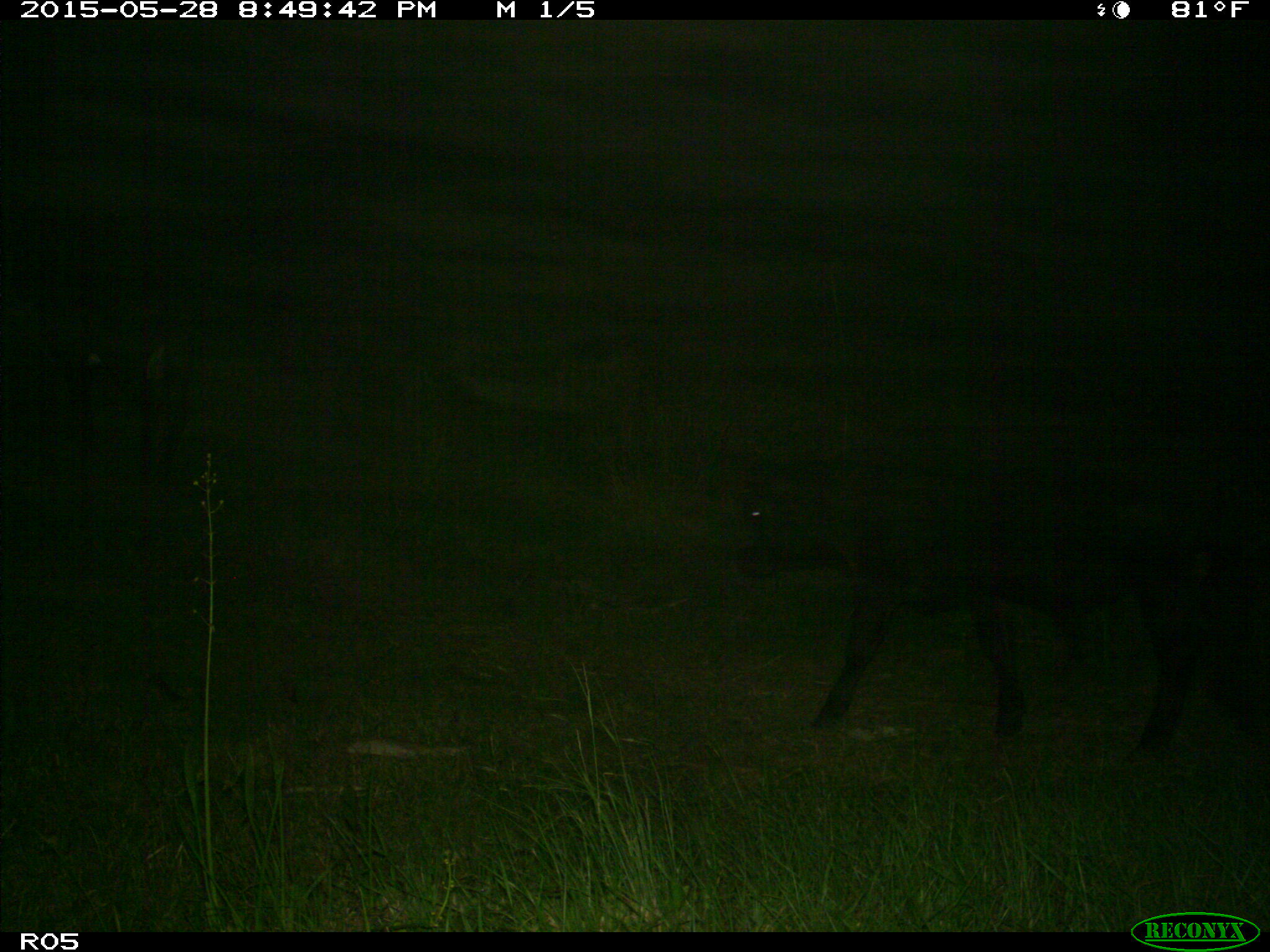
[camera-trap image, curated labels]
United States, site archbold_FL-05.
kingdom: Animalia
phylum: Chordata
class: Mammalia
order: Artiodactyla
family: Bovidae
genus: Bos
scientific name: Bos taurus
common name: domestic cow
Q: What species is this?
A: Bos taurus (domestic cow).